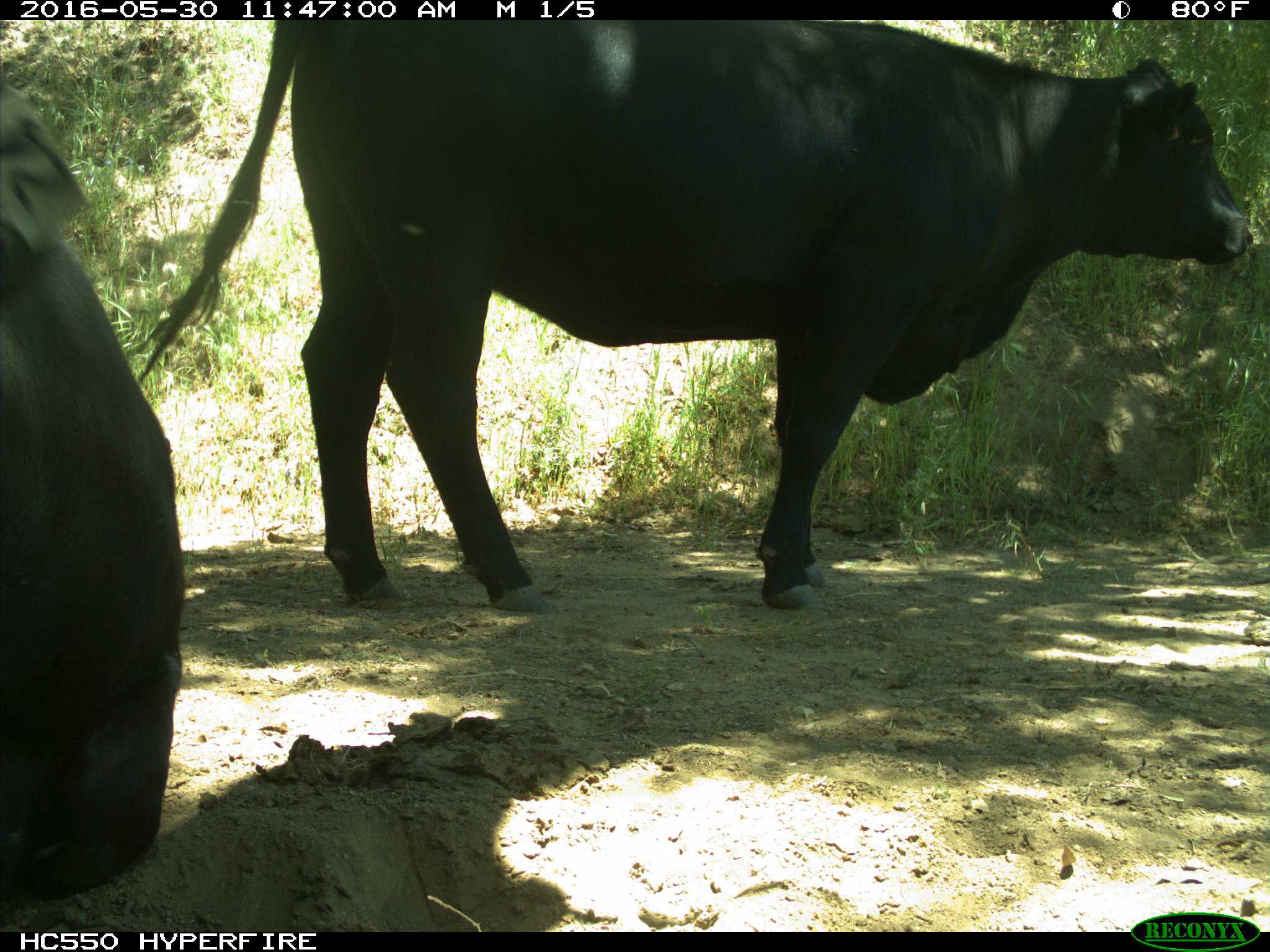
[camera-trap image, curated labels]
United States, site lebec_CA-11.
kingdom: Animalia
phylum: Chordata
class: Mammalia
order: Artiodactyla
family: Bovidae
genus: Bos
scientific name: Bos taurus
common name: domestic cow